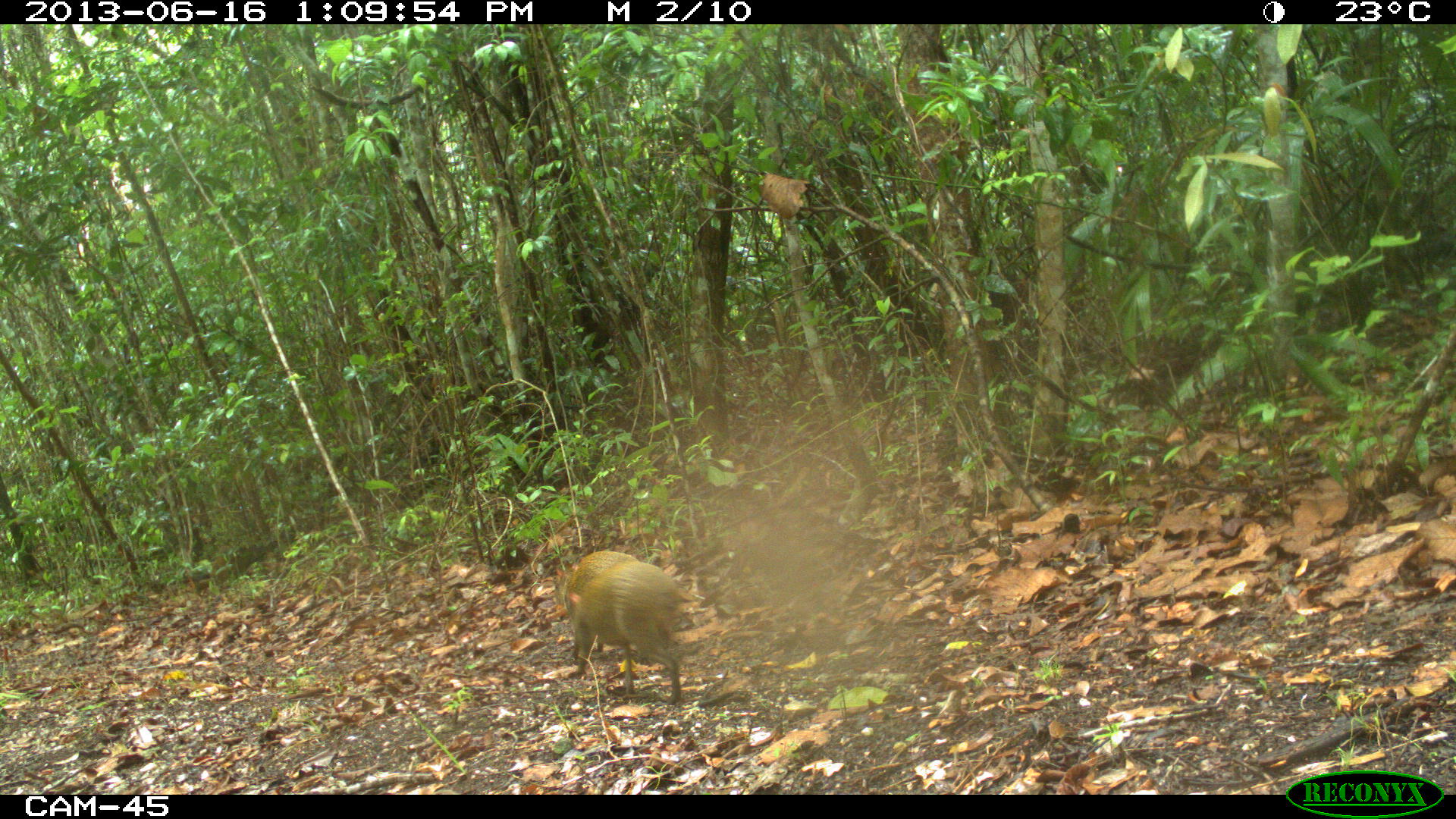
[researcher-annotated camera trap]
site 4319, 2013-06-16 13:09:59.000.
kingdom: Animalia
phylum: Chordata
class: Mammalia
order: Rodentia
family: Dasyproctidae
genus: Dasyprocta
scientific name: Dasyprocta punctata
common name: central american agouti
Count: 2.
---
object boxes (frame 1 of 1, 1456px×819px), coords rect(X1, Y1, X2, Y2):
dasyprocta punctata: rect(566, 558, 691, 707); rect(553, 549, 639, 663)